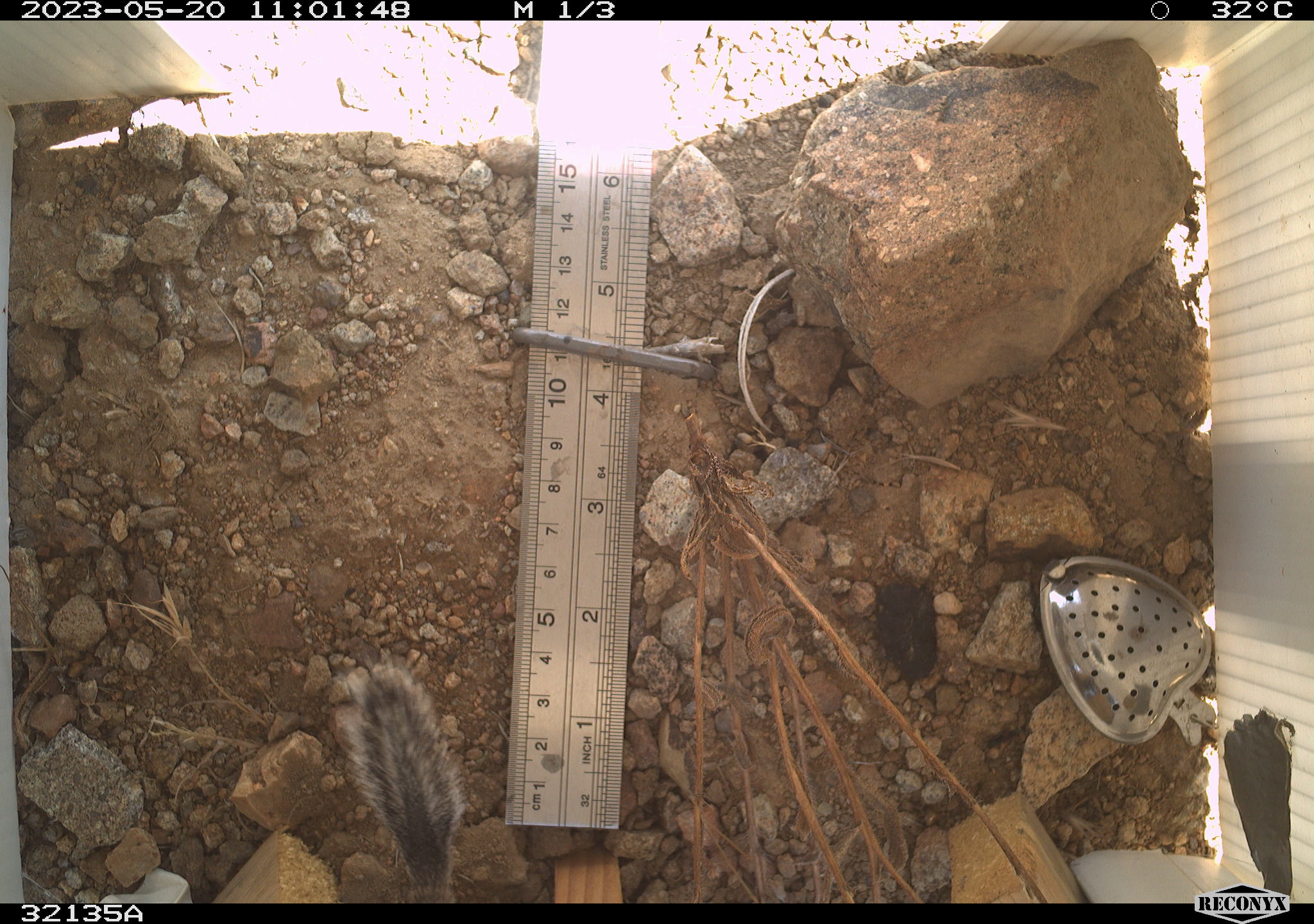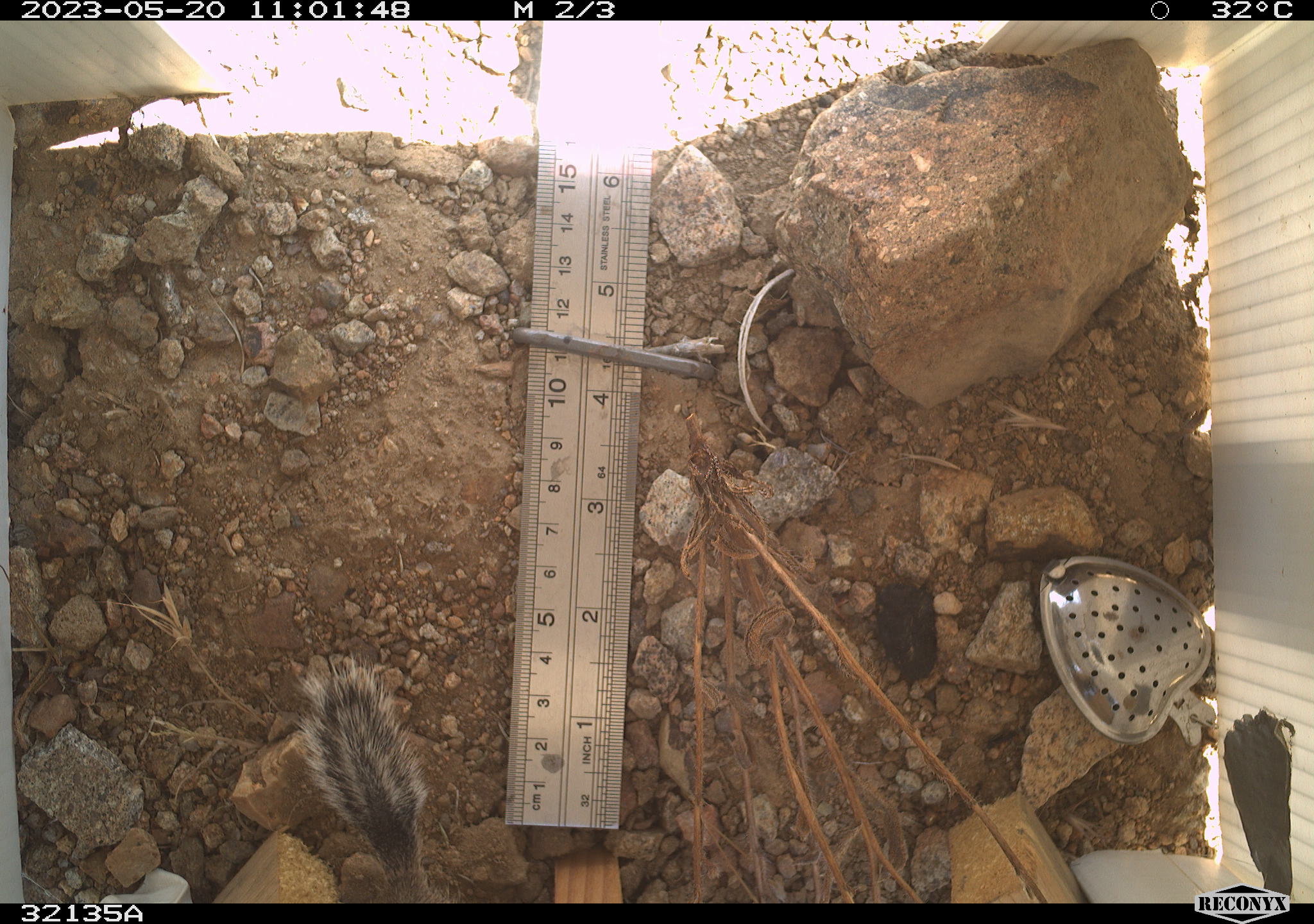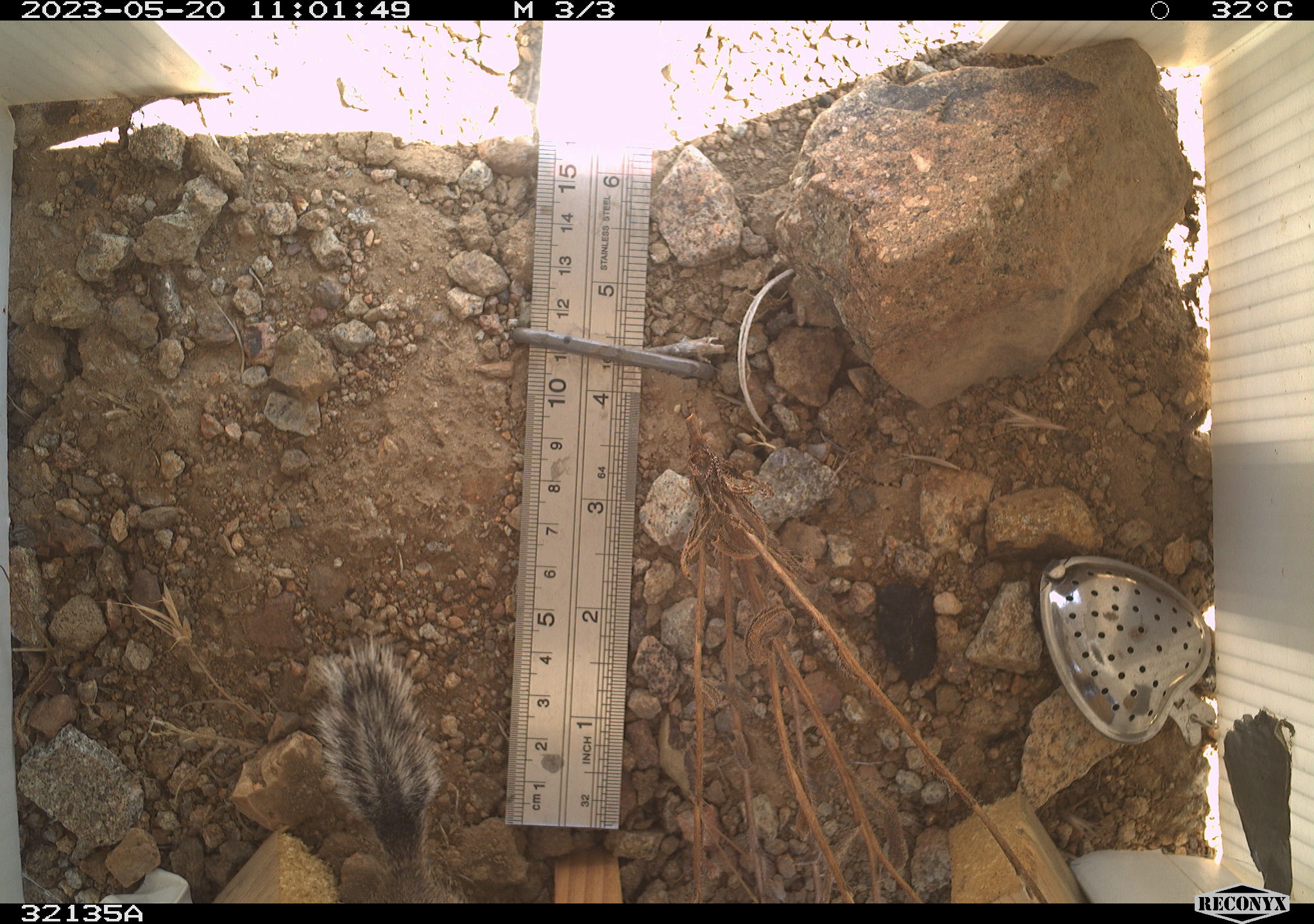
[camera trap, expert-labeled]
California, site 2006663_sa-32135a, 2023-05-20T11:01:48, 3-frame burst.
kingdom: Animalia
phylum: Chordata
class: Mammalia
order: Rodentia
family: Sciuridae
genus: Ammospermophilus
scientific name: Ammospermophilus leucurus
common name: white-tailed antelope squirrel